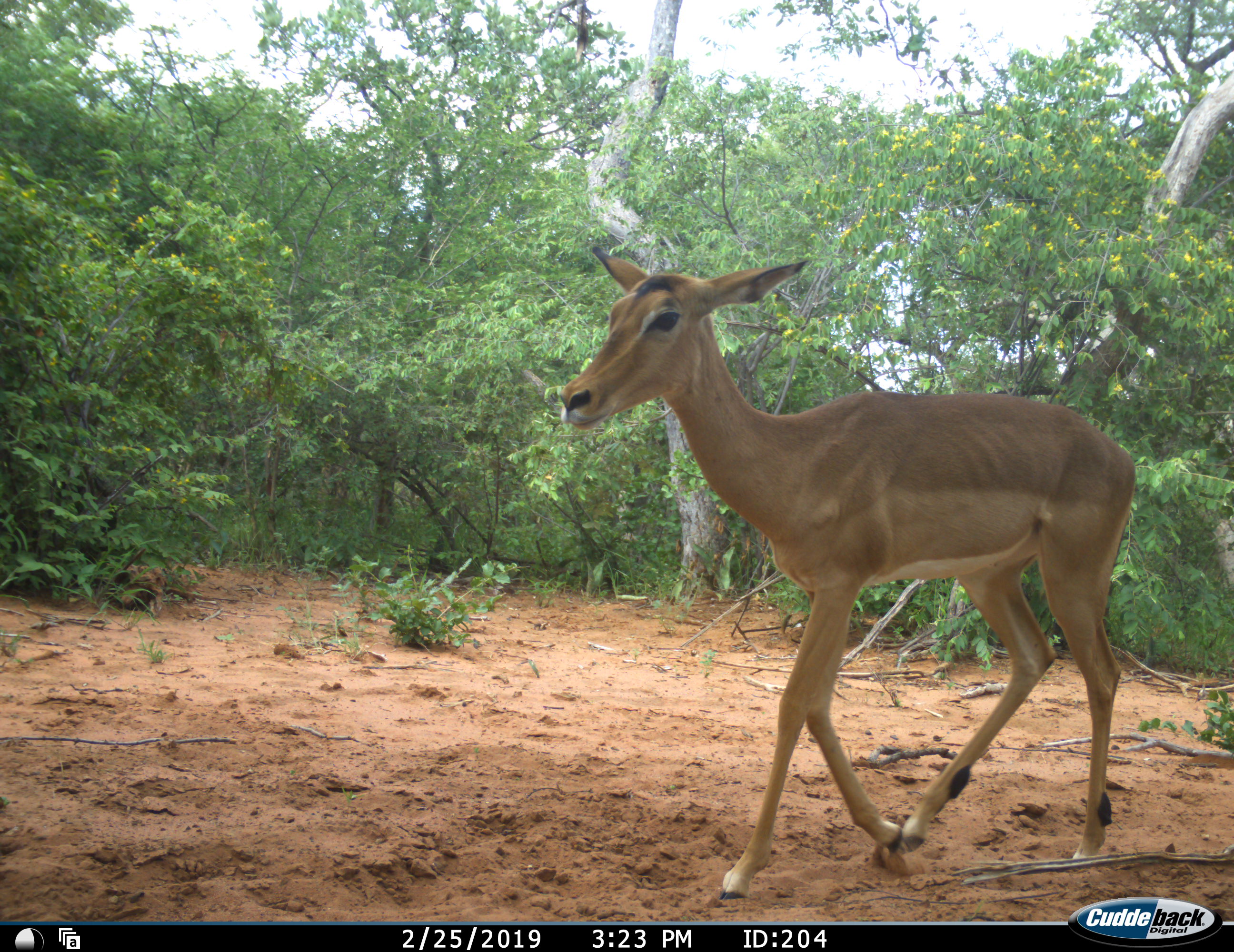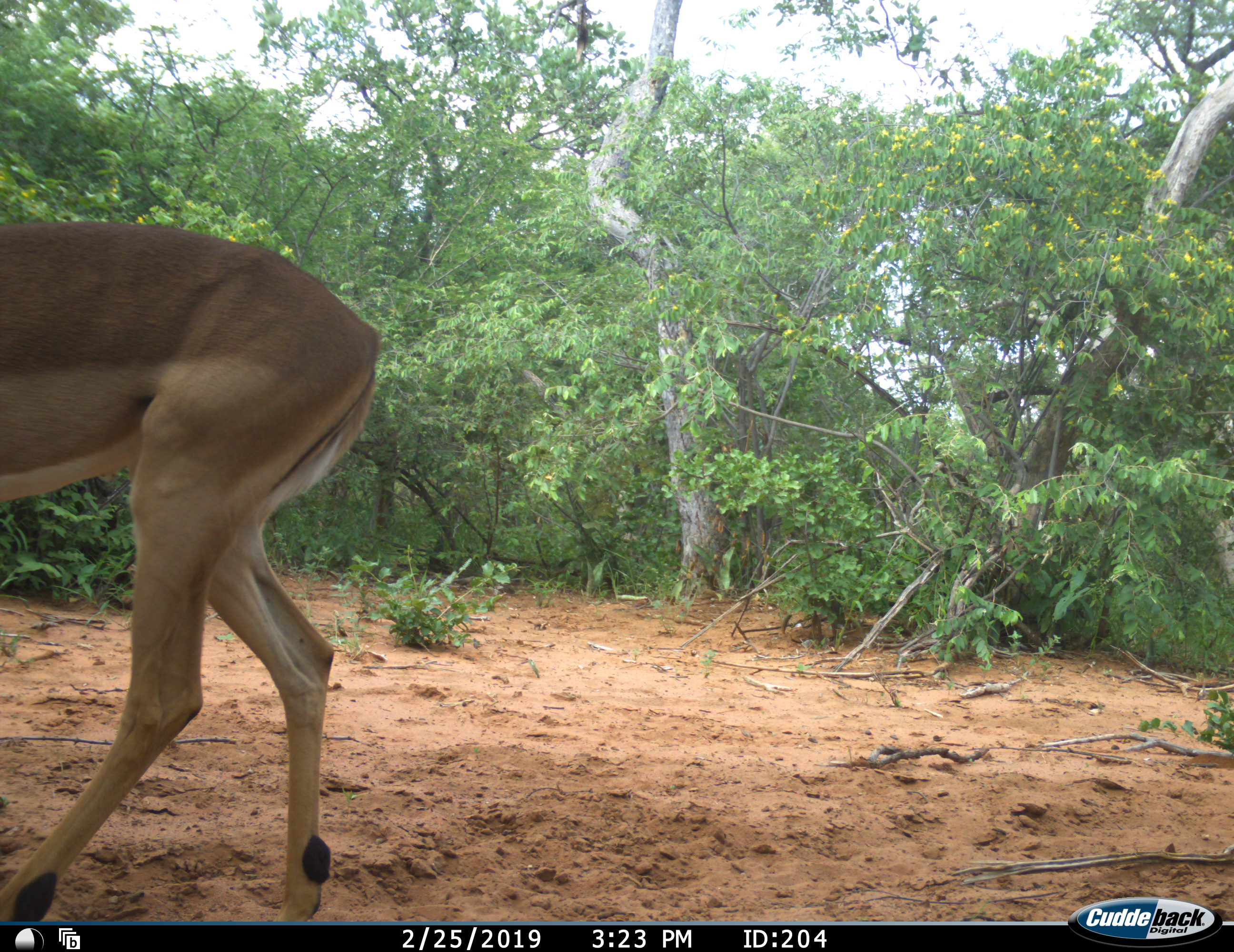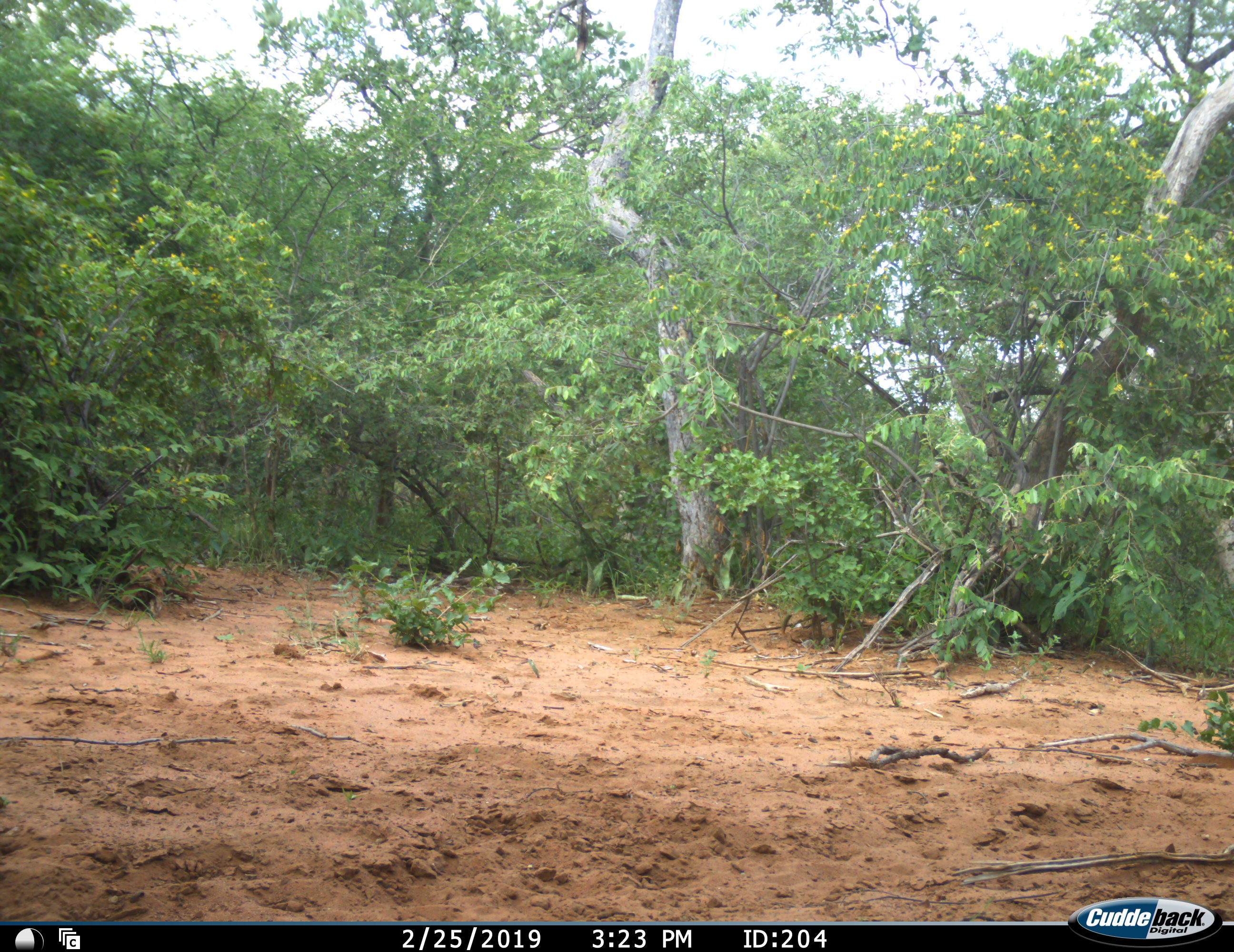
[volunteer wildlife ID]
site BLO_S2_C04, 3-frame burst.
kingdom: Animalia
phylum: Chordata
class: Mammalia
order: Artiodactyla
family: Bovidae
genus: Aepyceros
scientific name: Aepyceros melampus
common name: impala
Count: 1.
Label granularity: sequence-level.